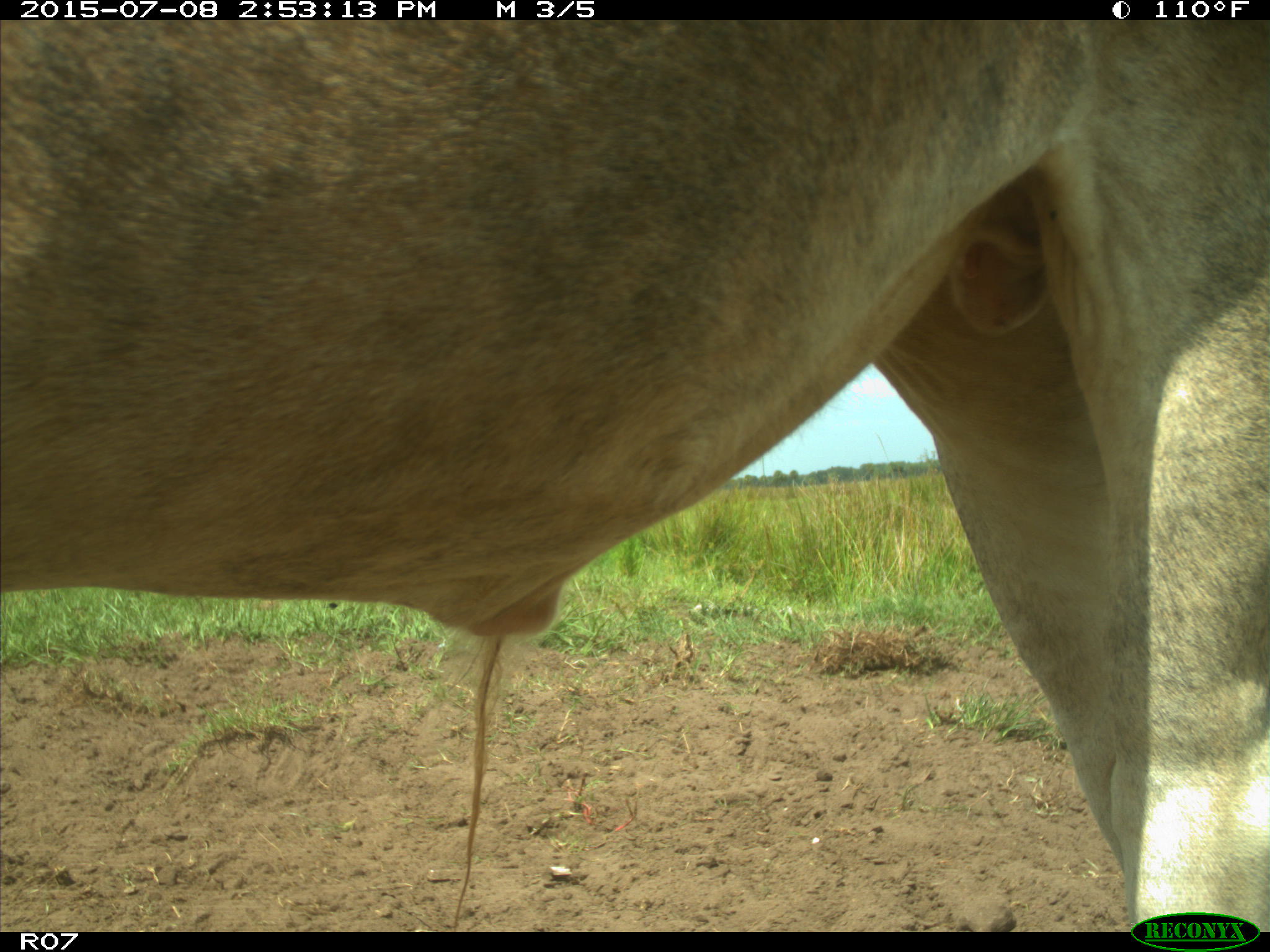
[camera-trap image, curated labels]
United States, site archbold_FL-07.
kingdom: Animalia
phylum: Chordata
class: Mammalia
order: Artiodactyla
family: Bovidae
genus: Bos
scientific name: Bos taurus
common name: domestic cow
Bos taurus (domestic cow).